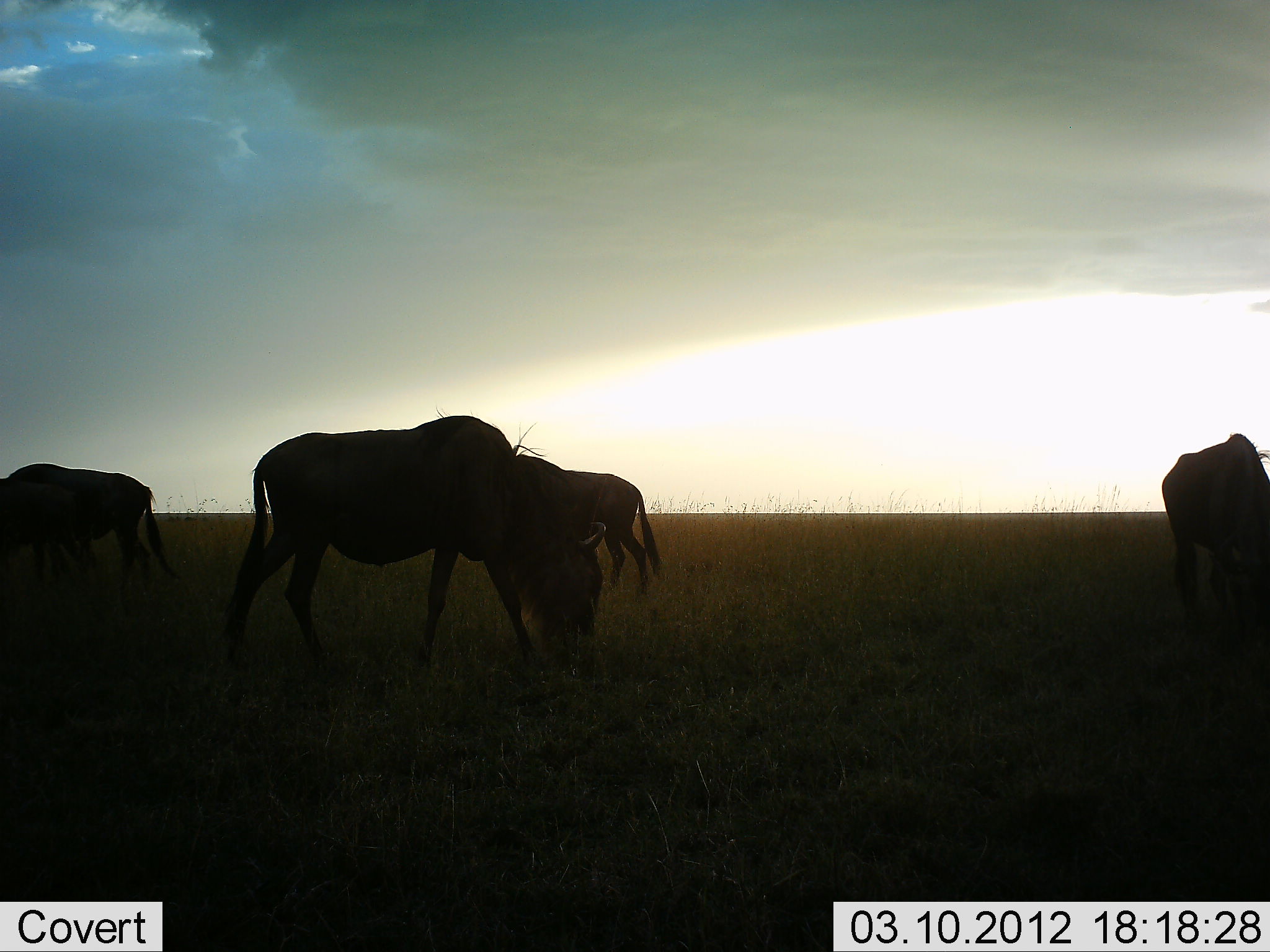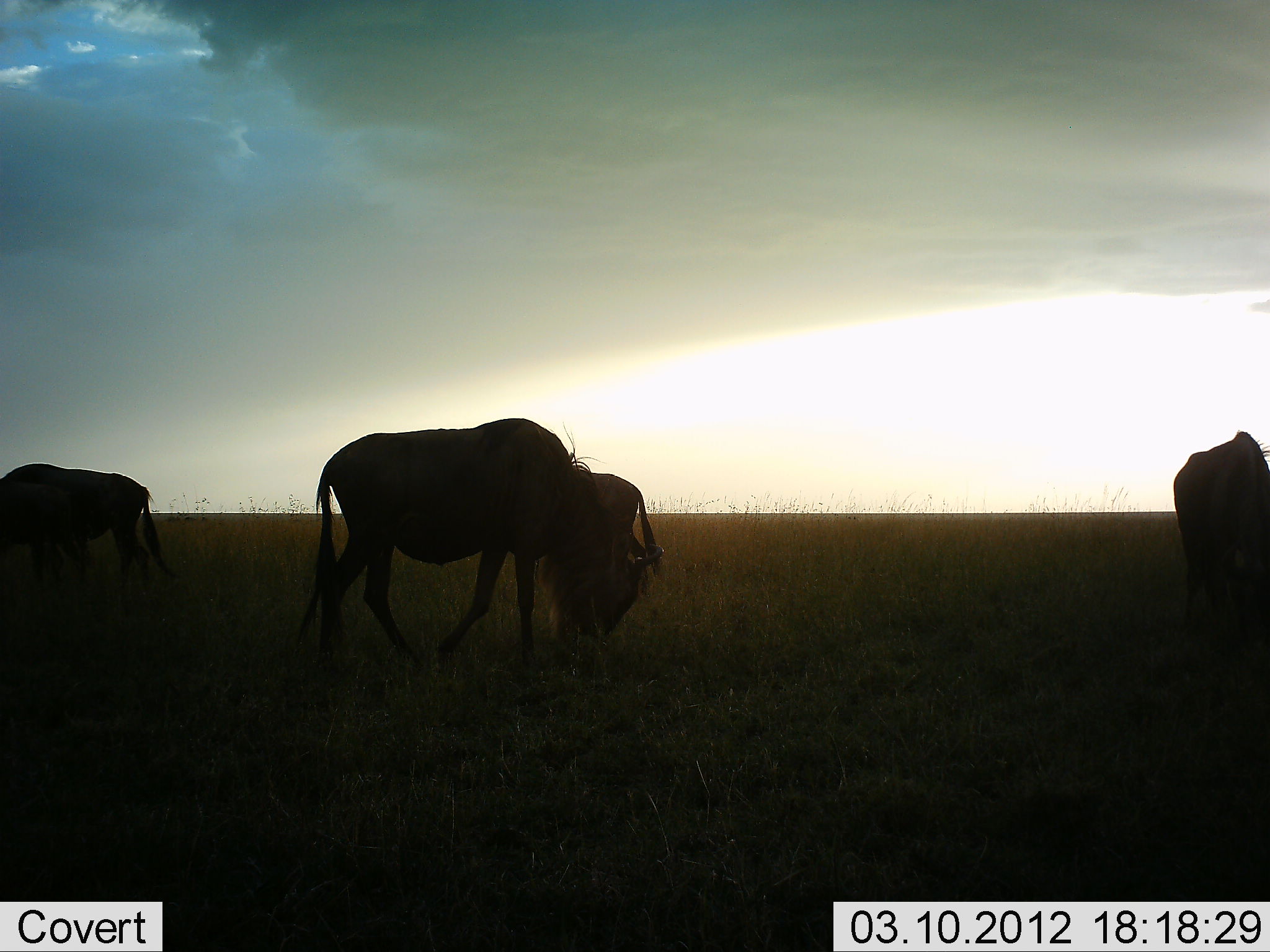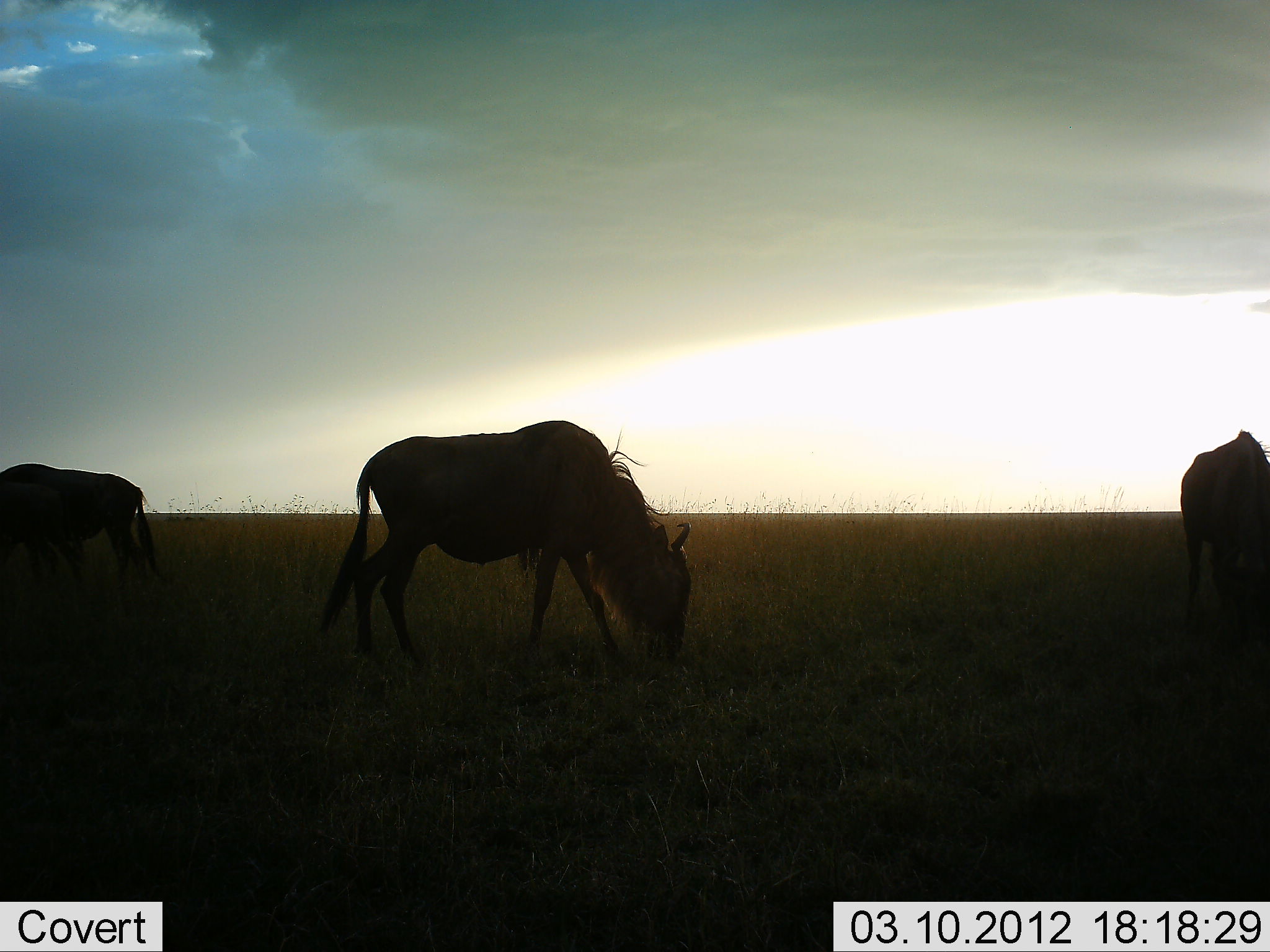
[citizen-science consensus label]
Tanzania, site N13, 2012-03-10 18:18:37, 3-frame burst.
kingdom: Animalia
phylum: Chordata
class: Mammalia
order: Artiodactyla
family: Bovidae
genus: Connochaetes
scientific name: Connochaetes taurinus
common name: blue wildebeest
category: wildebeest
Wildebeest (blue wildebeest) (Connochaetes taurinus), count 4. Behavior (volunteer vote fractions): standing 44%, resting 0%, moving 20%, interacting 0%. Young present (vote fraction): 4%. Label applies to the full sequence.